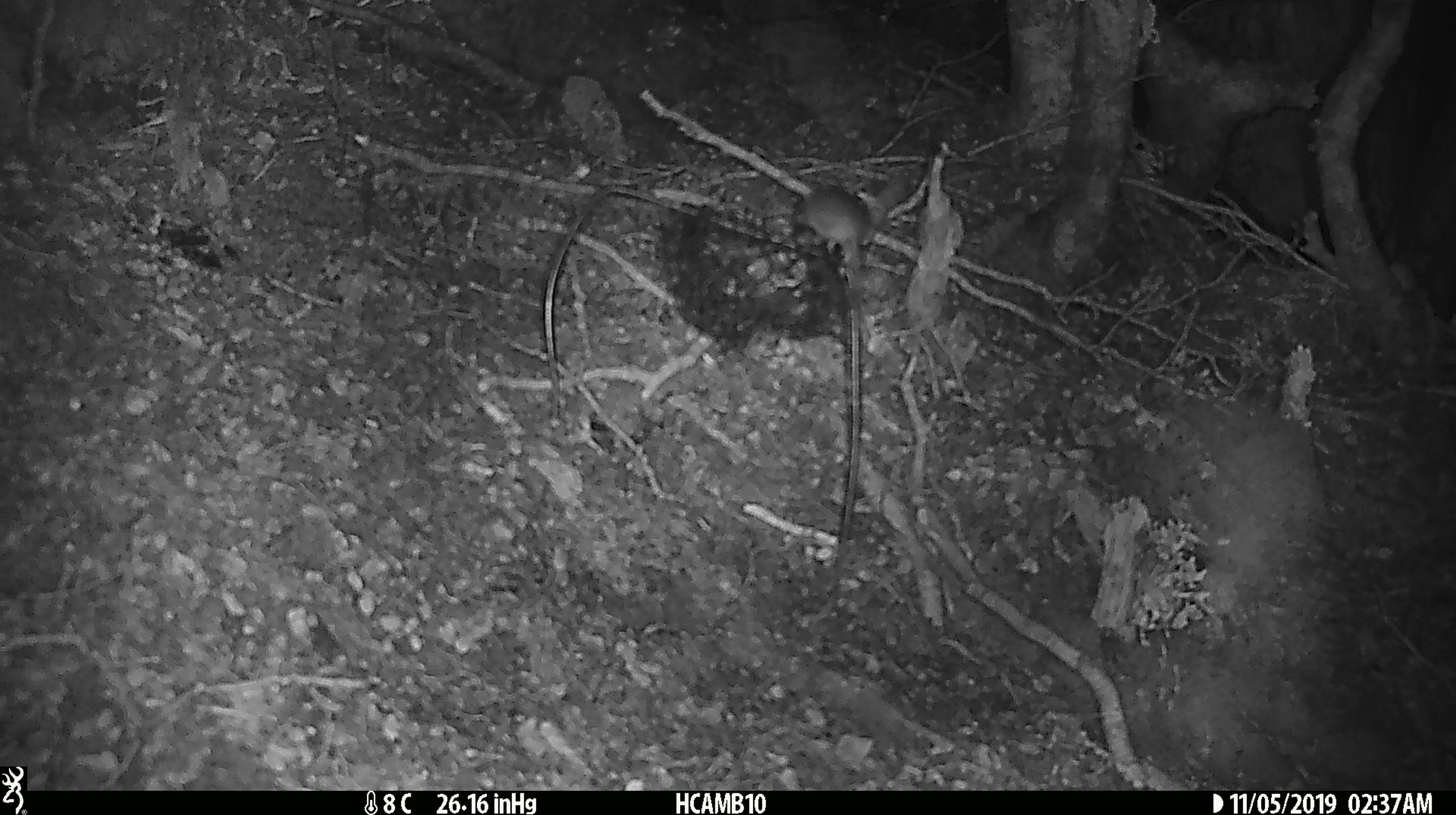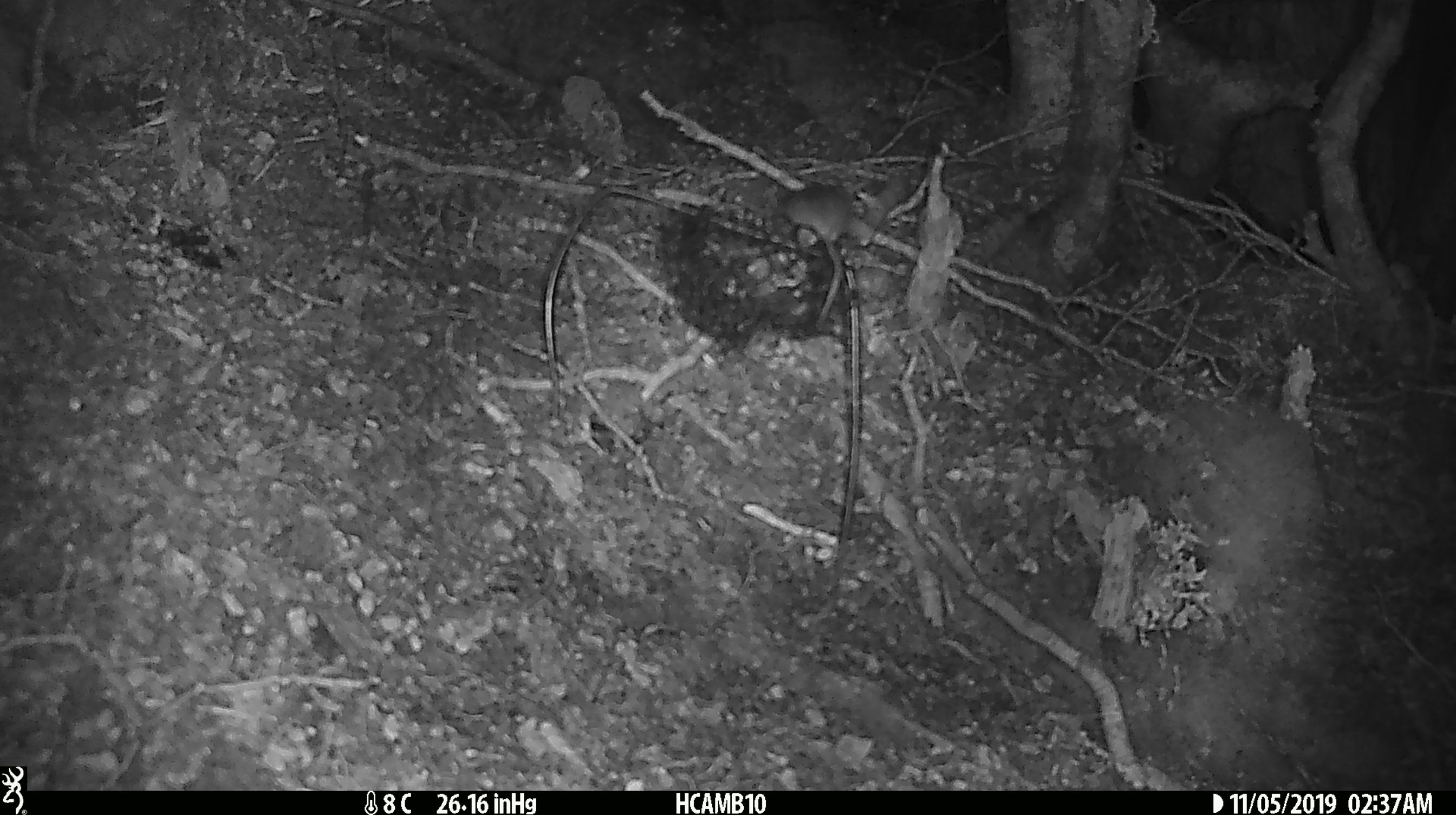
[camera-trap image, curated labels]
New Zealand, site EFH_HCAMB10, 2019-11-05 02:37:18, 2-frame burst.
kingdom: Animalia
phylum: Chordata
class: Mammalia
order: Rodentia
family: Muridae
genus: Mus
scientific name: Mus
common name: mouse